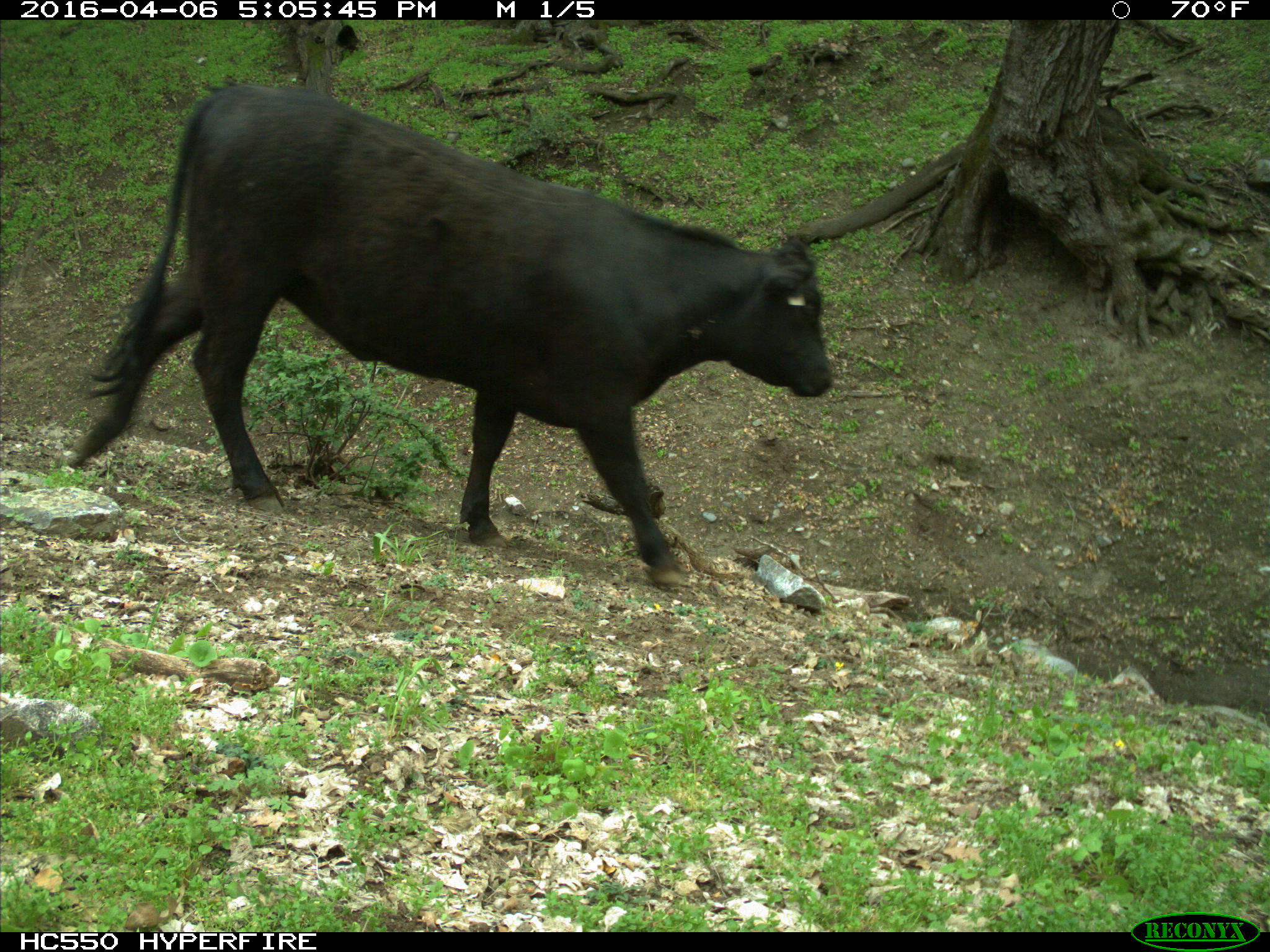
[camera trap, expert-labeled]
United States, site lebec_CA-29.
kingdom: Animalia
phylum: Chordata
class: Mammalia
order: Artiodactyla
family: Bovidae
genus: Bos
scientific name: Bos taurus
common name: domestic cow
Bos taurus (domestic cow).